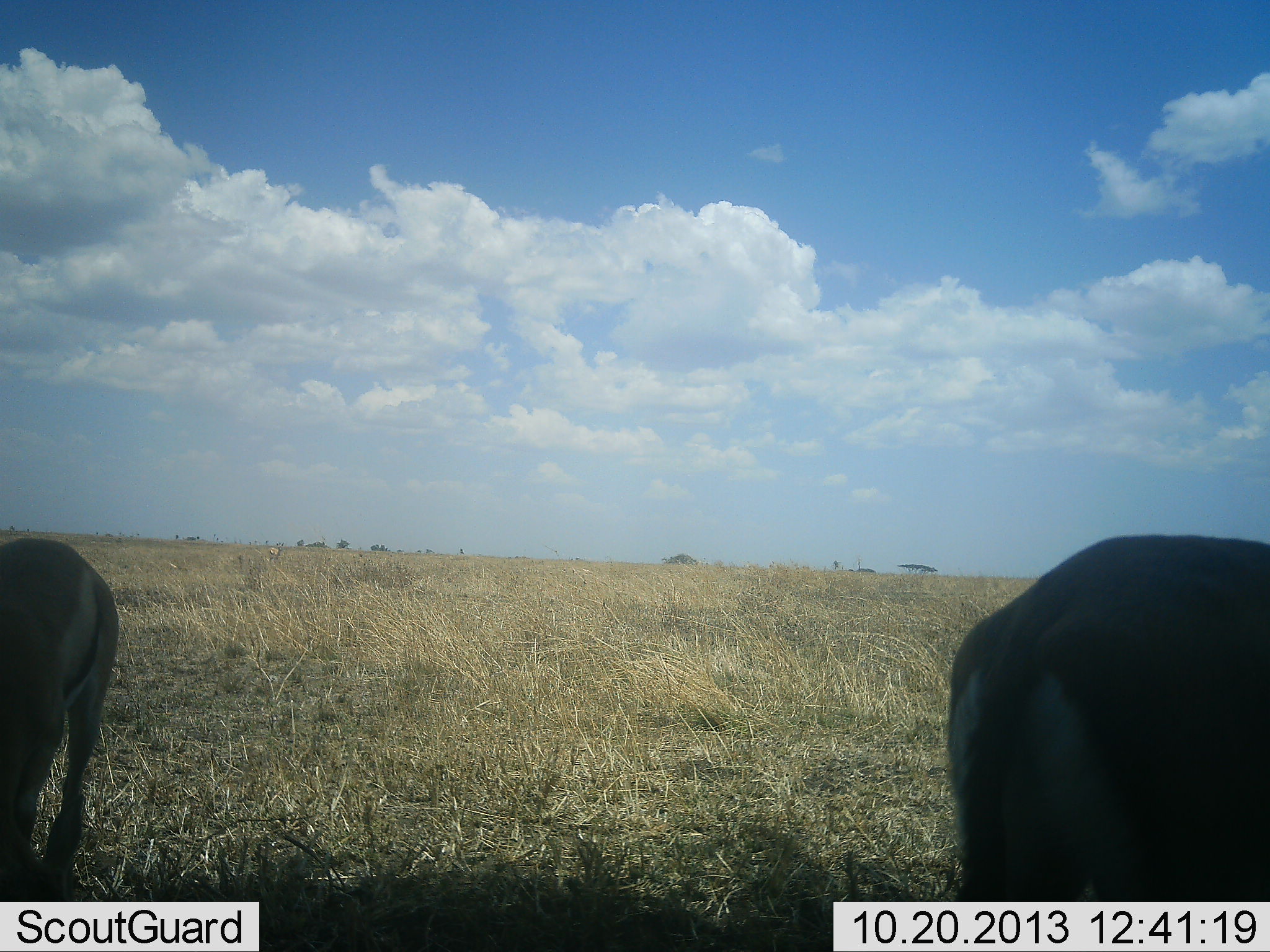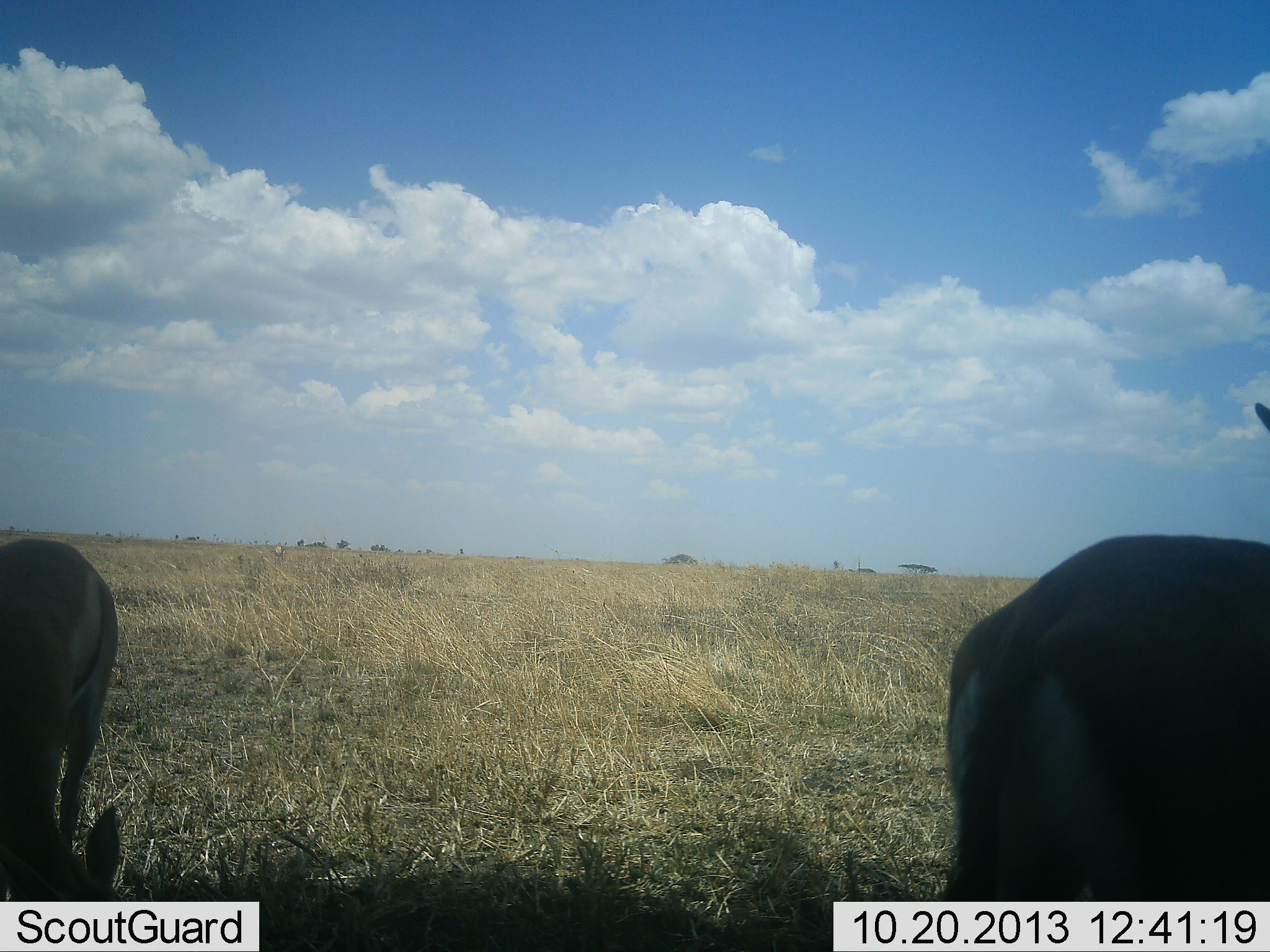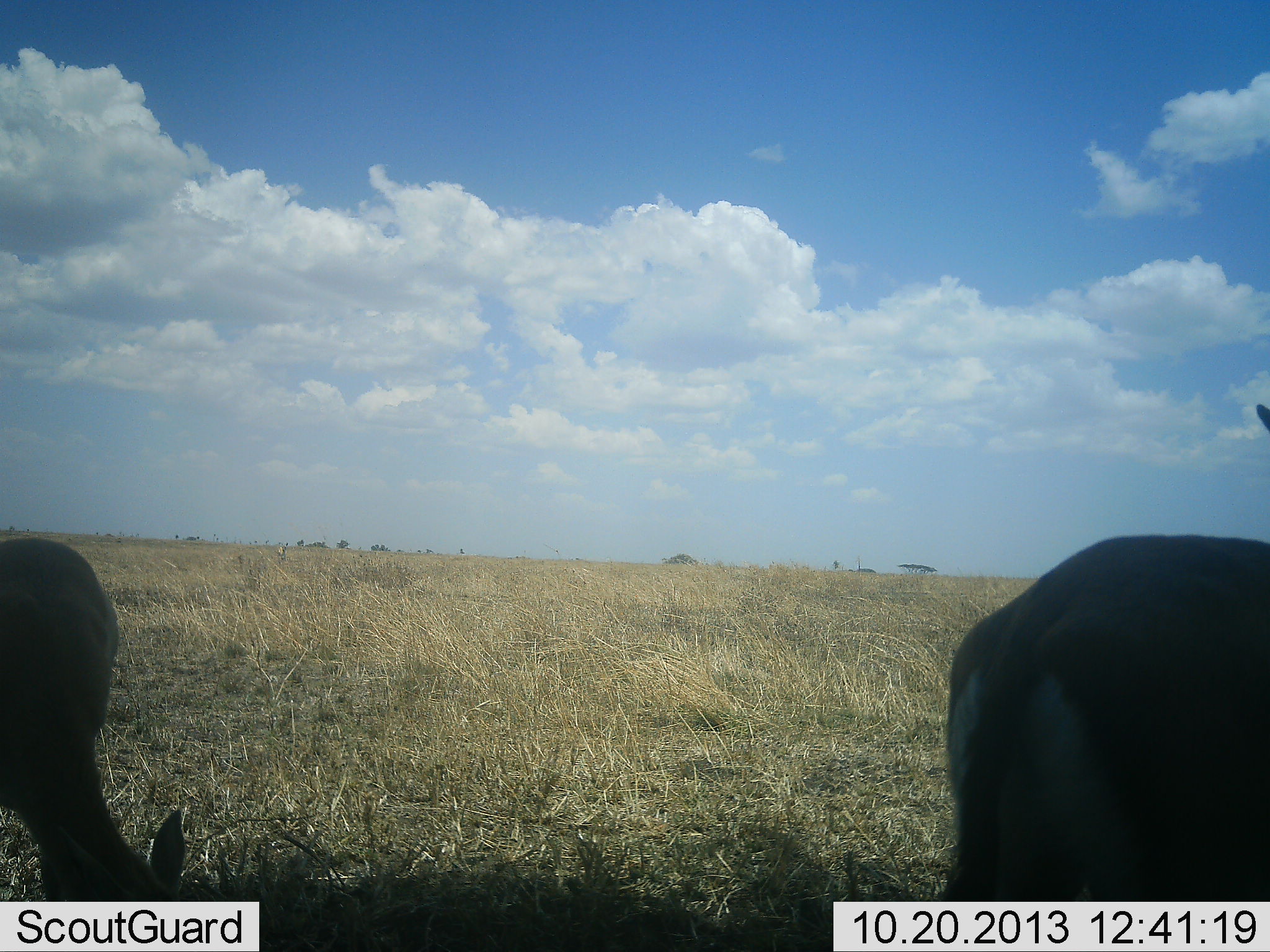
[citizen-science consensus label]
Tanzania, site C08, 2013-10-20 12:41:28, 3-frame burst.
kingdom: Animalia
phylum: Chordata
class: Mammalia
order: Artiodactyla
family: Bovidae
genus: Eudorcas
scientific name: Eudorcas thomsonii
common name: thomson's gazelle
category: gazellethomsons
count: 2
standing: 72%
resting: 17%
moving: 6%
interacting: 0%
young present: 0%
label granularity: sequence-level